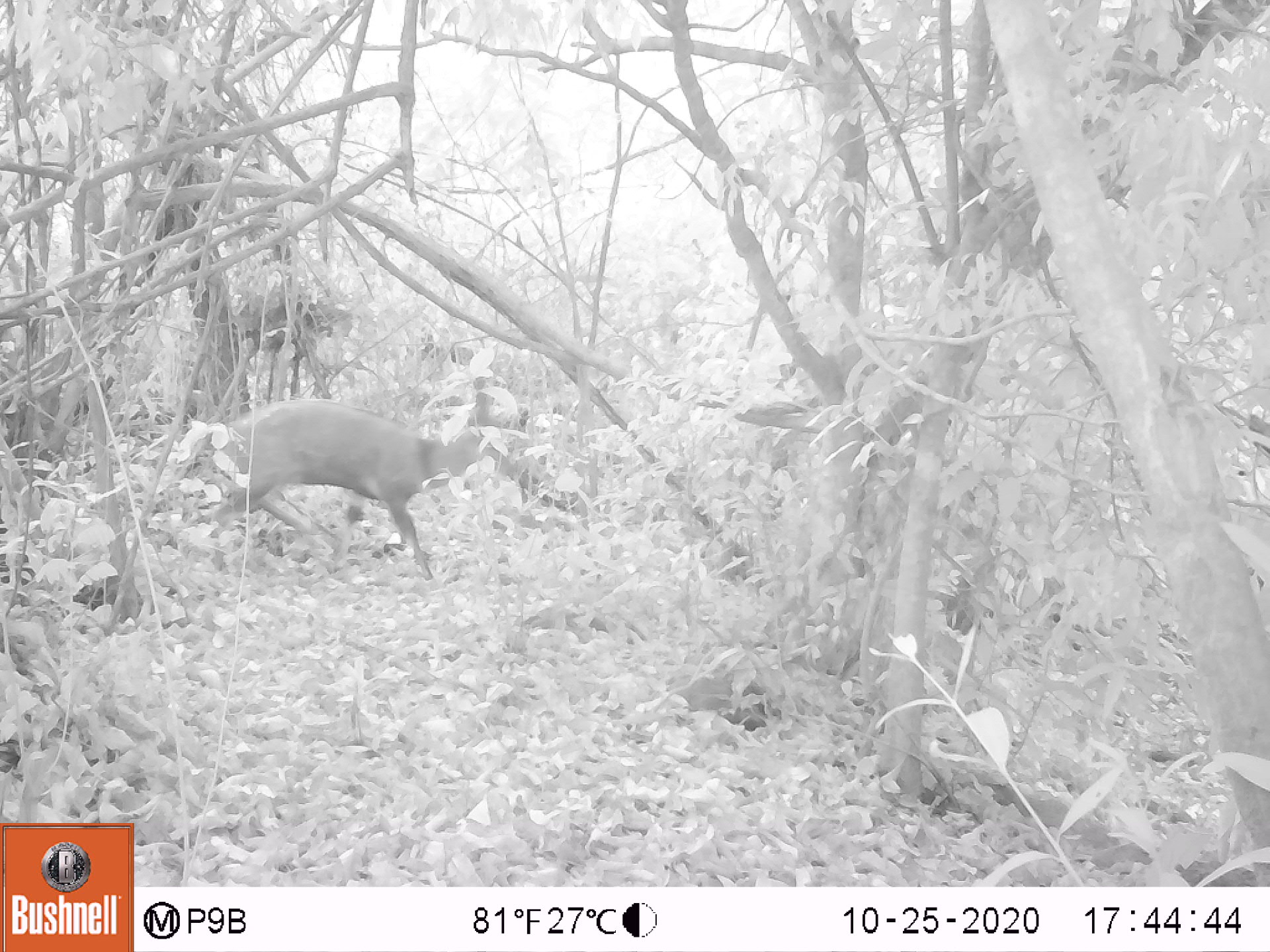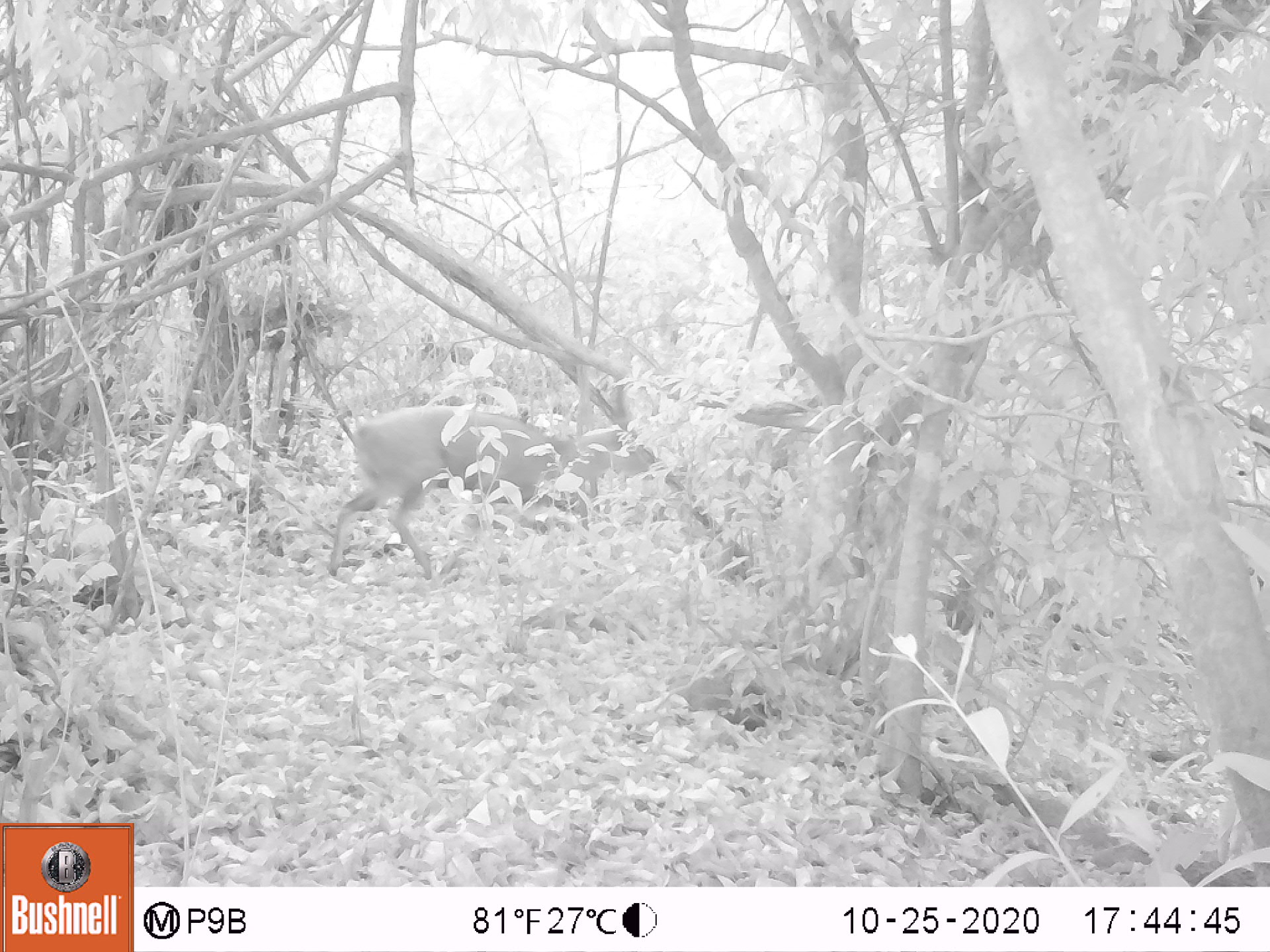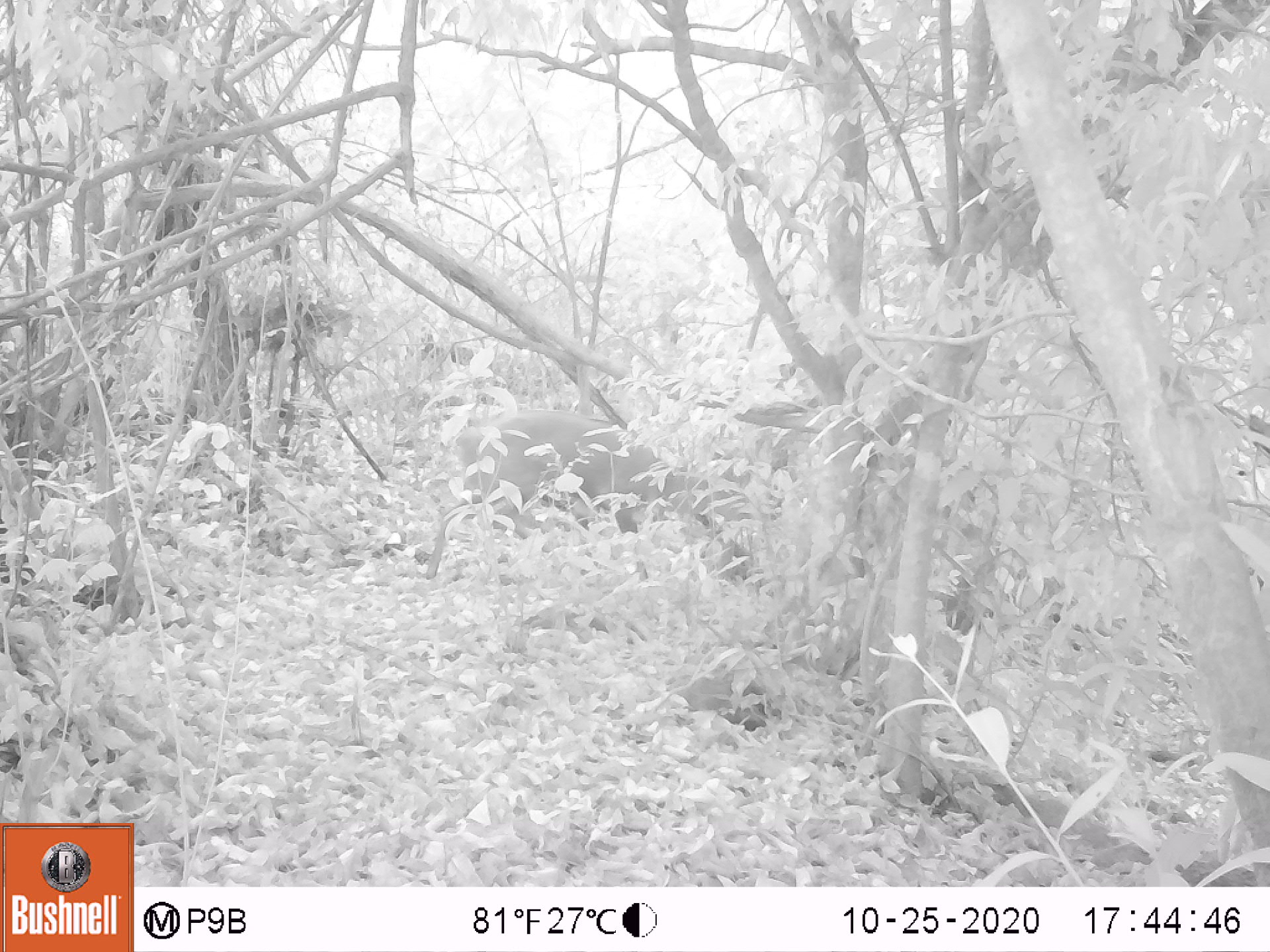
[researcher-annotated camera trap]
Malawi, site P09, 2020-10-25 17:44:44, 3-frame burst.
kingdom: Animalia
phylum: Chordata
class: Mammalia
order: Artiodactyla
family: Bovidae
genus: Tragelaphus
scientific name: Tragelaphus sylvaticus sylvaticus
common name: cape bushbuck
Cape bushbuck (Tragelaphus sylvaticus sylvaticus), count 1.